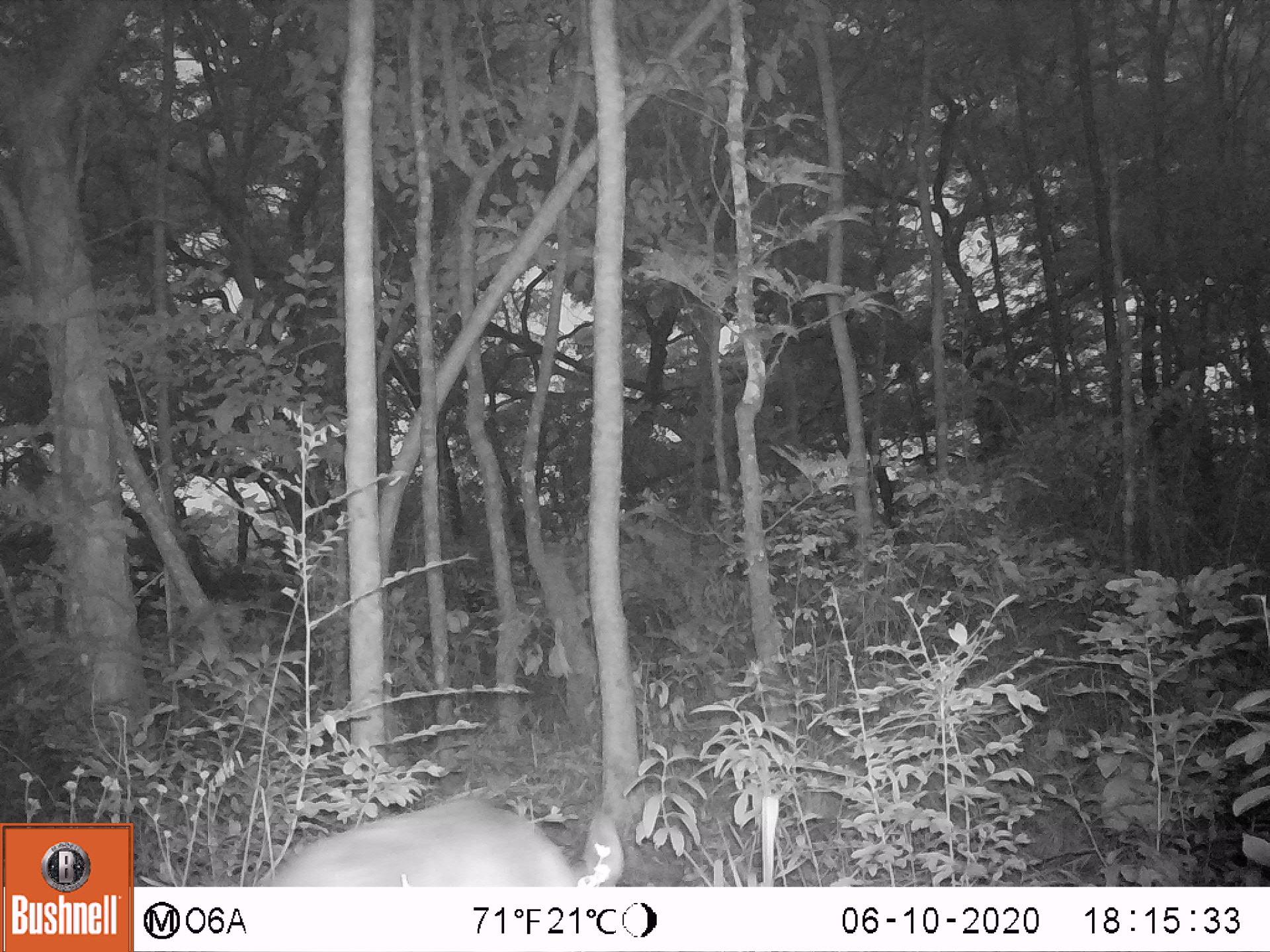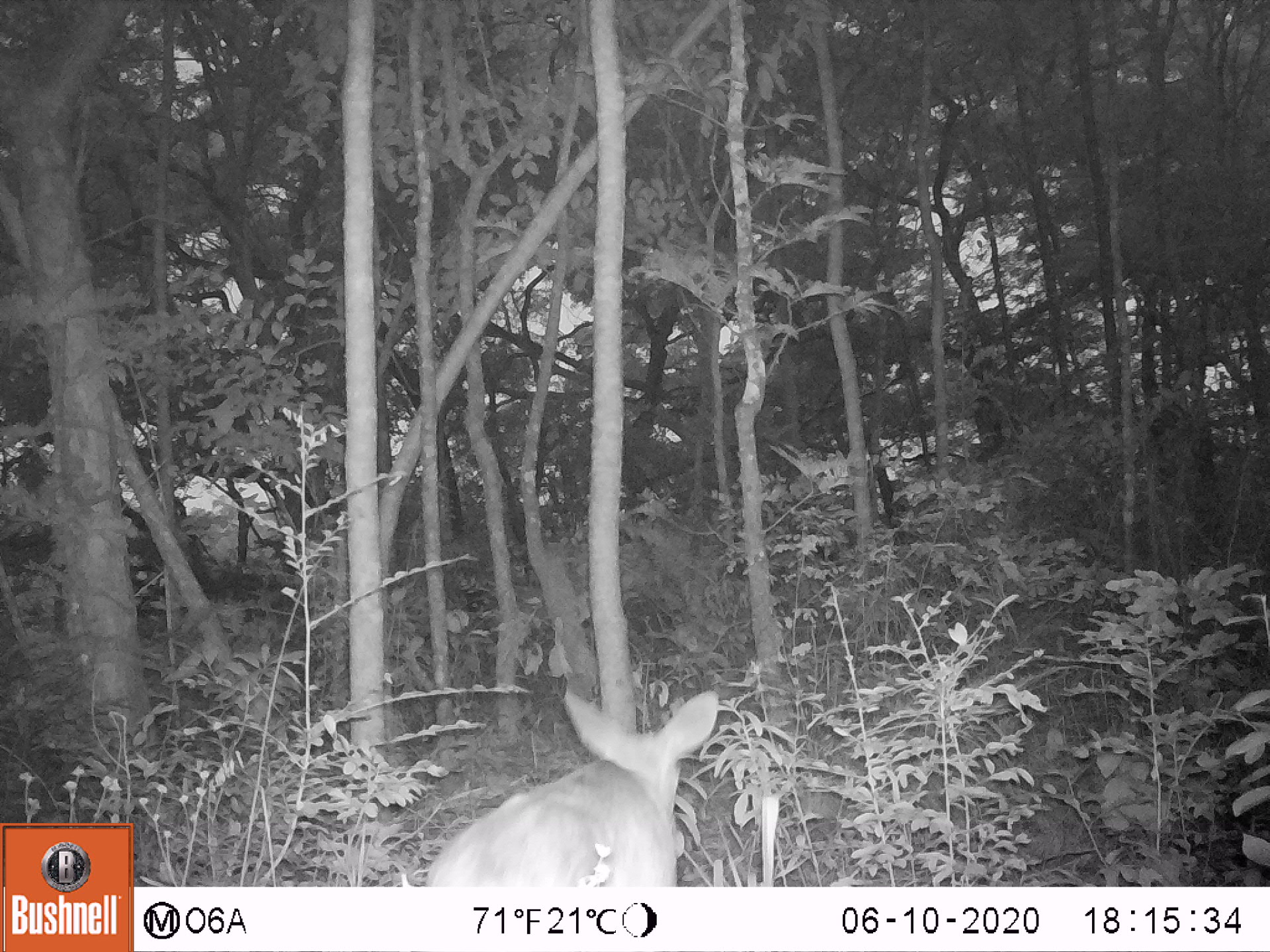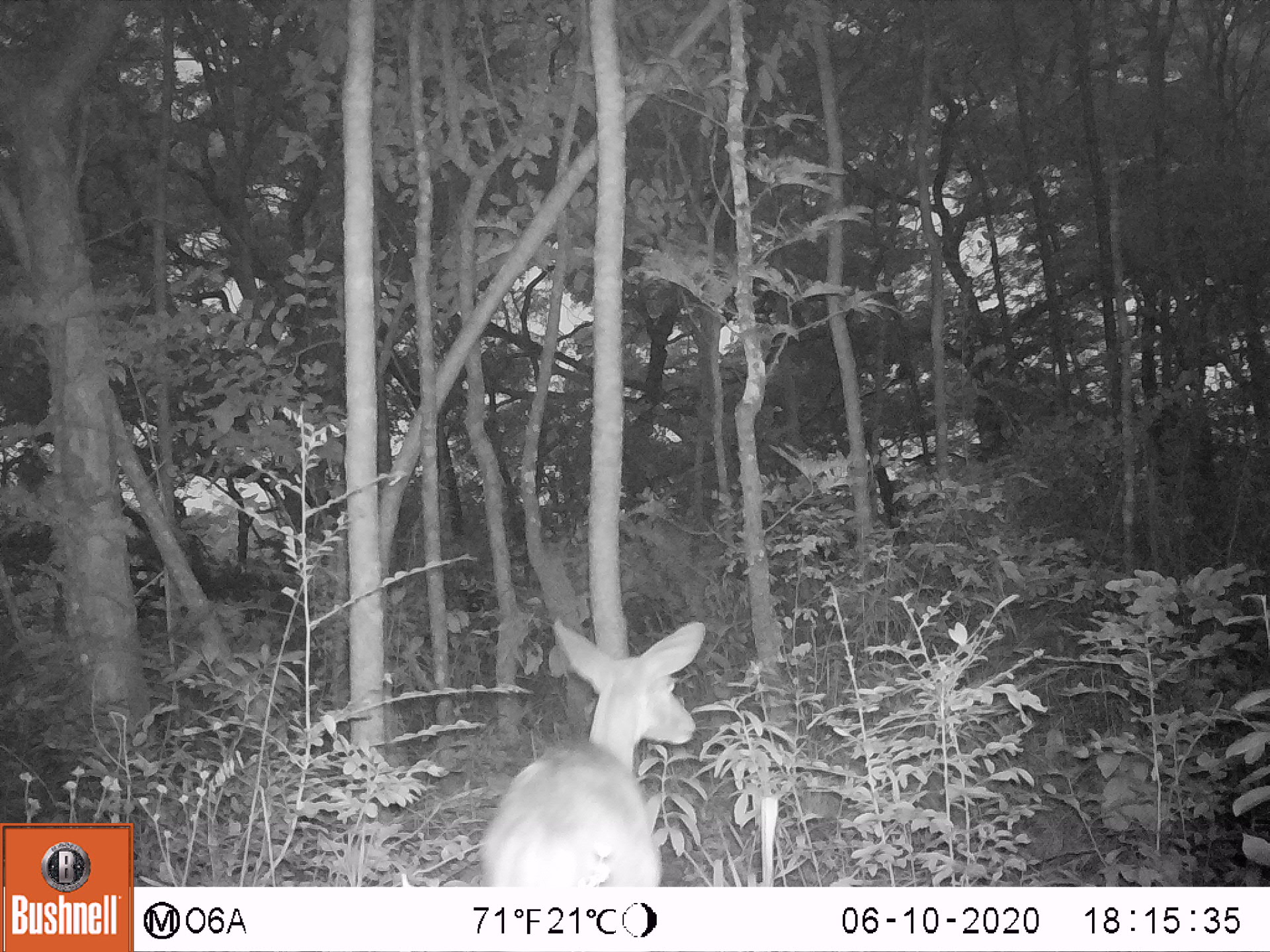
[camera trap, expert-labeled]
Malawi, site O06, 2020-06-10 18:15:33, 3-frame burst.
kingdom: Animalia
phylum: Chordata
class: Mammalia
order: Artiodactyla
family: Bovidae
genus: Tragelaphus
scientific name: Tragelaphus sylvaticus sylvaticus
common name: cape bushbuck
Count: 1.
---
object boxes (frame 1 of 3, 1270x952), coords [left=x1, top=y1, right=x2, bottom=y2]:
cape bushbuck: [left=228, top=789, right=635, bottom=886]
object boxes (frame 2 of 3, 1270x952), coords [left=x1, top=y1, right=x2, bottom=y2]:
cape bushbuck: [left=420, top=682, right=722, bottom=885]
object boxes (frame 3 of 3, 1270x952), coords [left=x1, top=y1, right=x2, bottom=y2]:
cape bushbuck: [left=475, top=618, right=711, bottom=885]